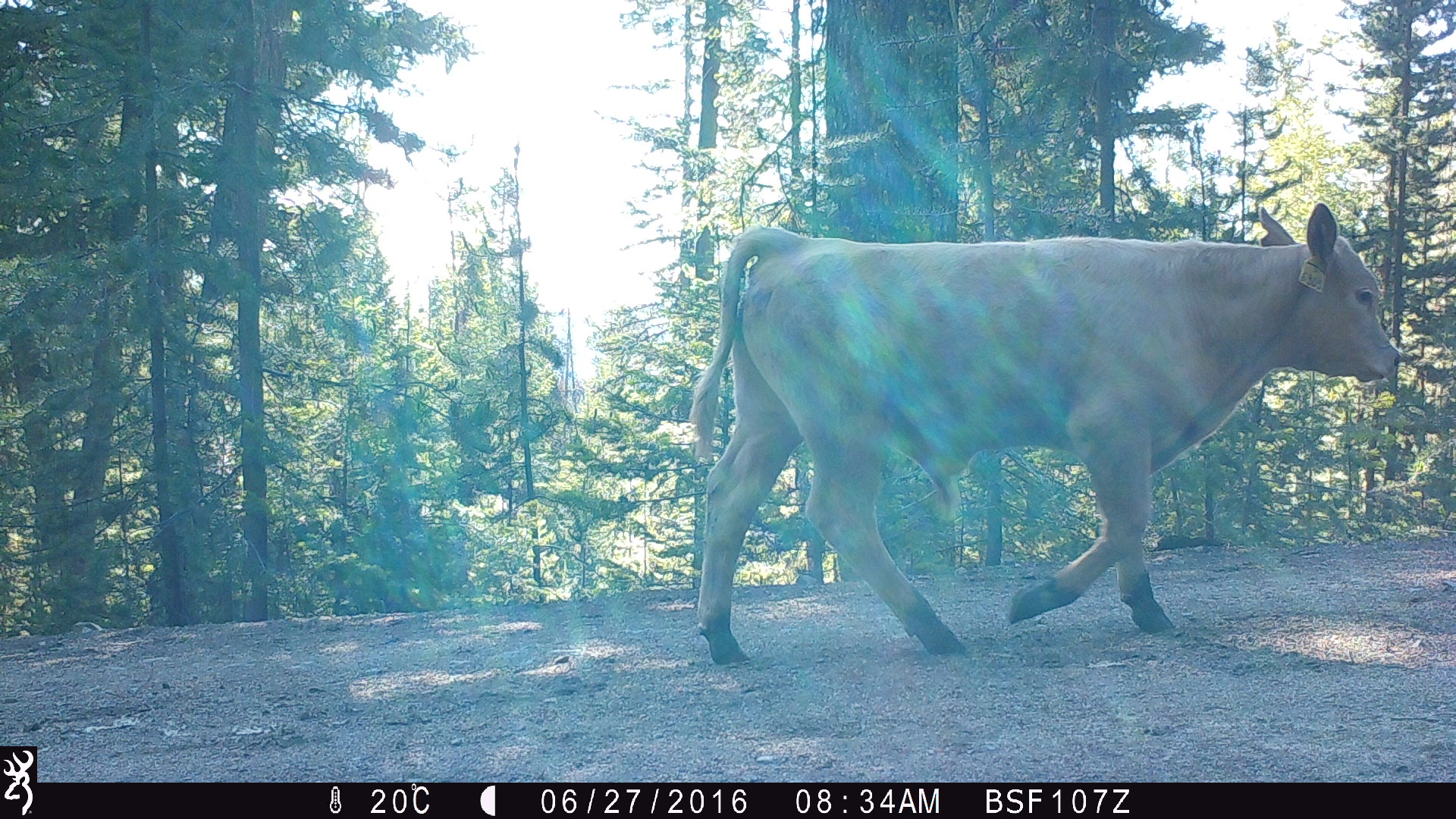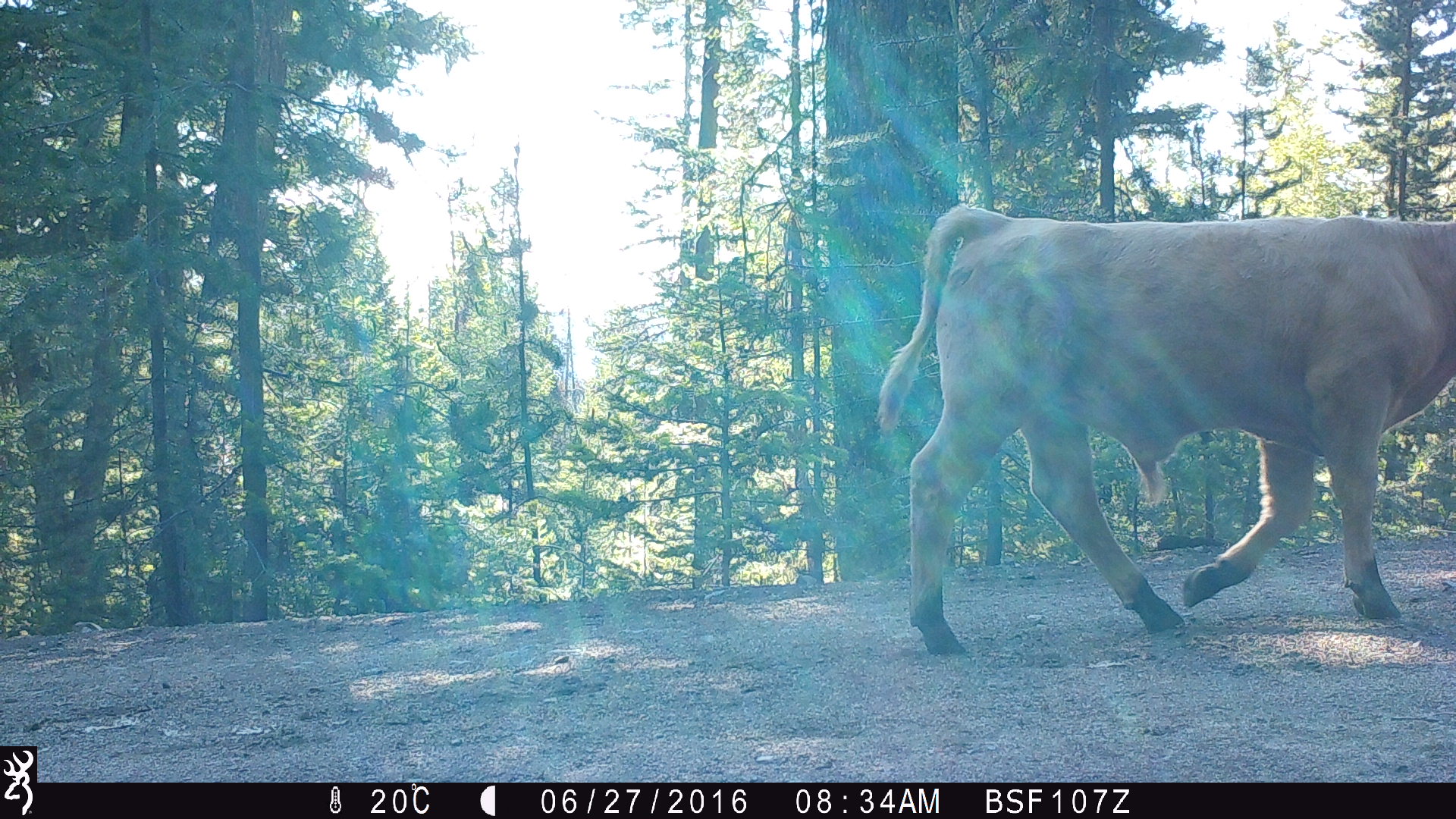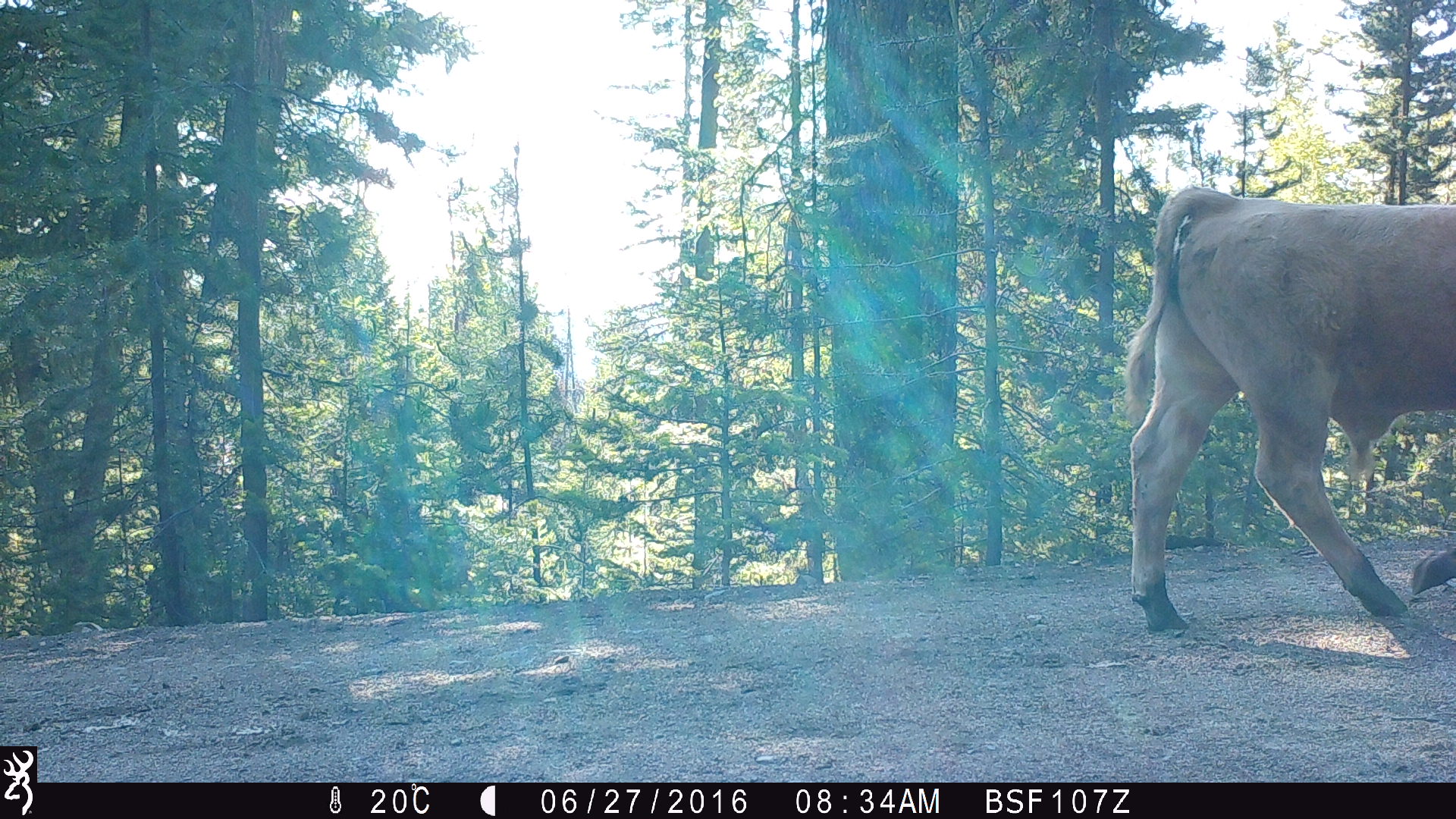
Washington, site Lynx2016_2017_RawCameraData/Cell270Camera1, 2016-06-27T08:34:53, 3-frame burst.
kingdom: Animalia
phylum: Chordata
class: Mammalia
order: Artiodactyla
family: Bovidae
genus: Bos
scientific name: Bos taurus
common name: domestic cattle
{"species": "domestic cattle (Bos taurus)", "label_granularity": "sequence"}